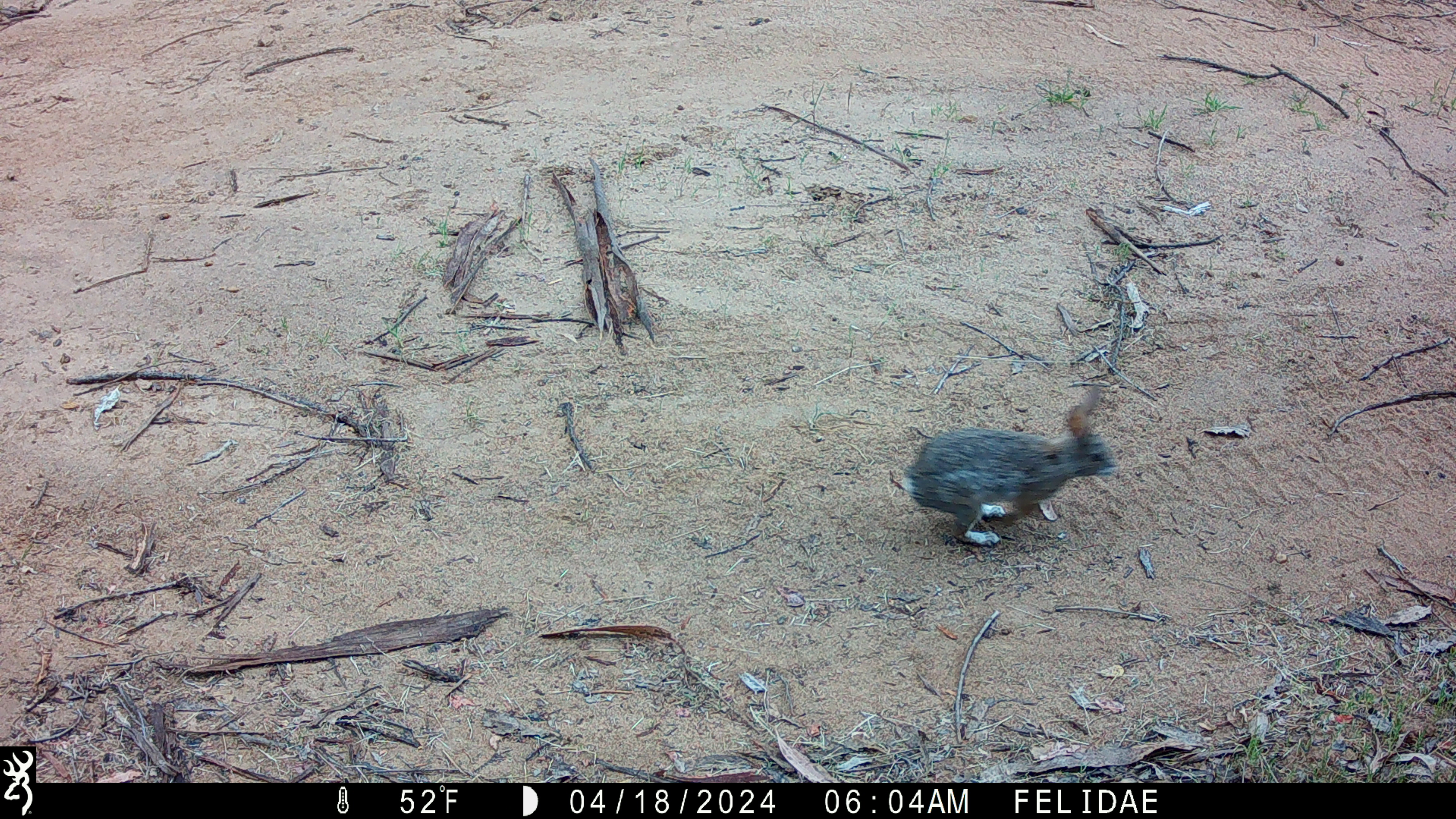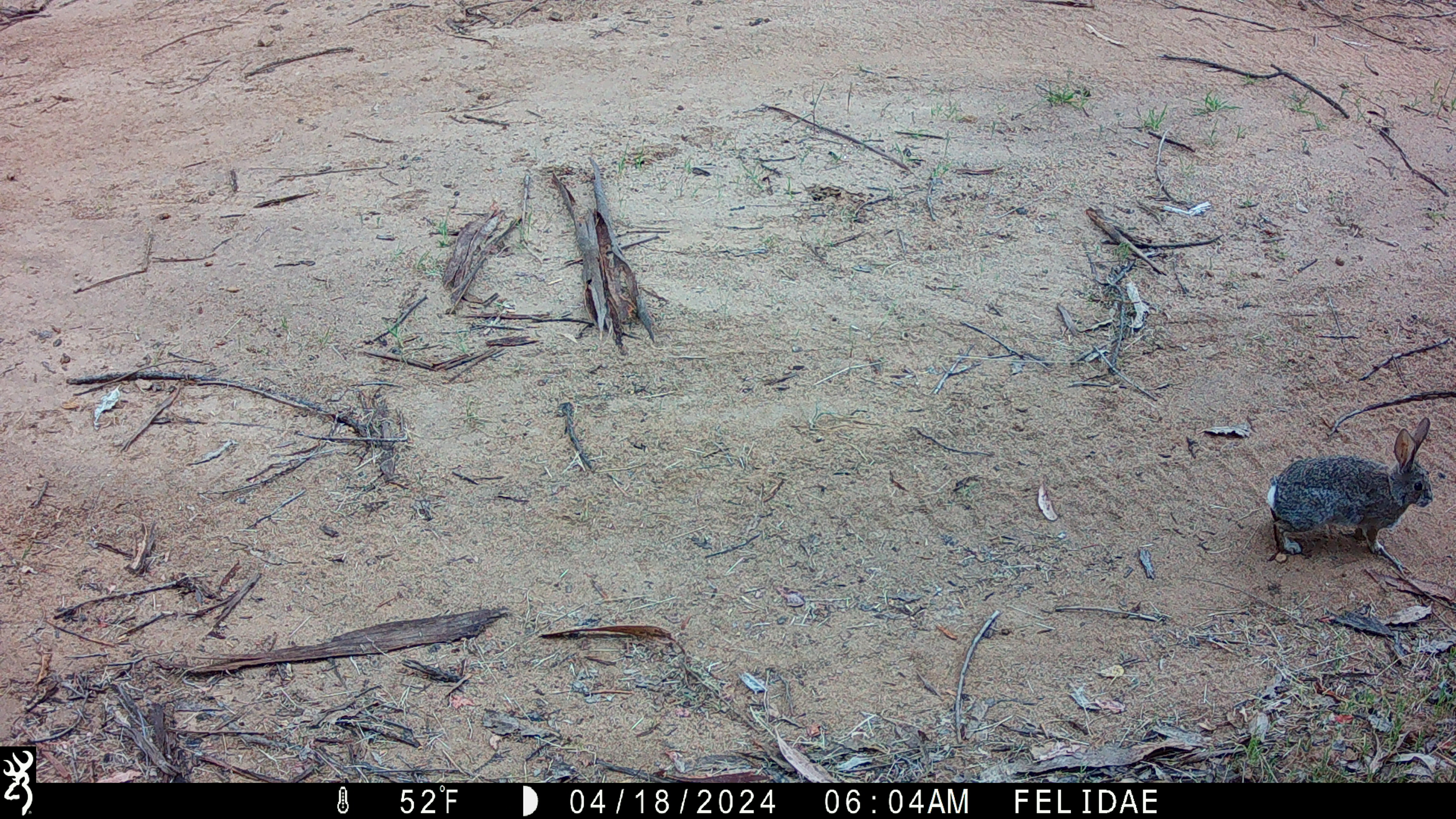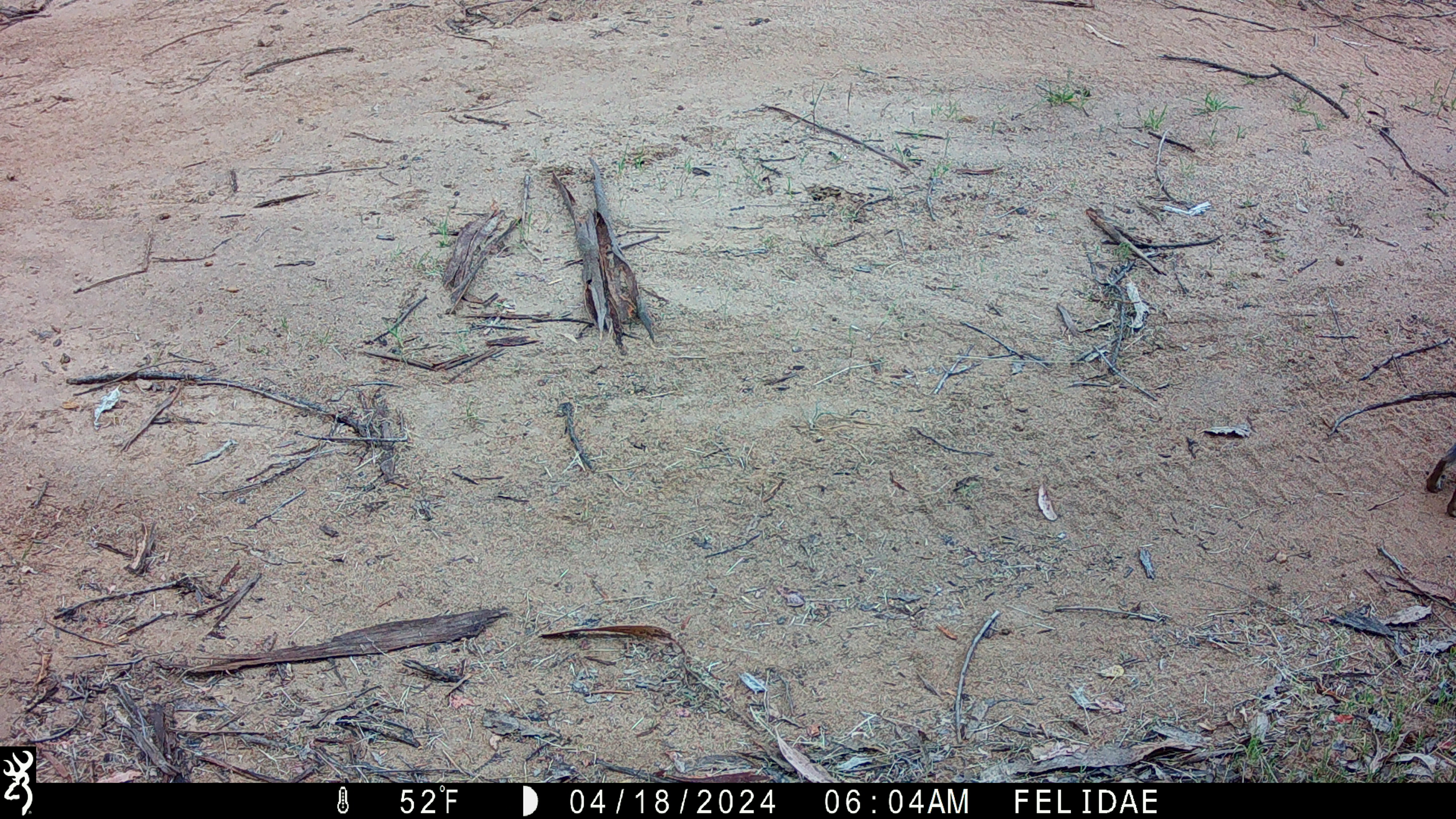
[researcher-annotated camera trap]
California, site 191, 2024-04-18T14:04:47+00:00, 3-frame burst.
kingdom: Animalia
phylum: Chordata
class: Mammalia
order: Lagomorpha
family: Leporidae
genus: Sylvilagus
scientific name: Sylvilagus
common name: cottontail rabbit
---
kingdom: Animalia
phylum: Chordata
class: Mammalia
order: Lagomorpha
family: Leporidae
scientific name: Leporidae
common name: rabbit